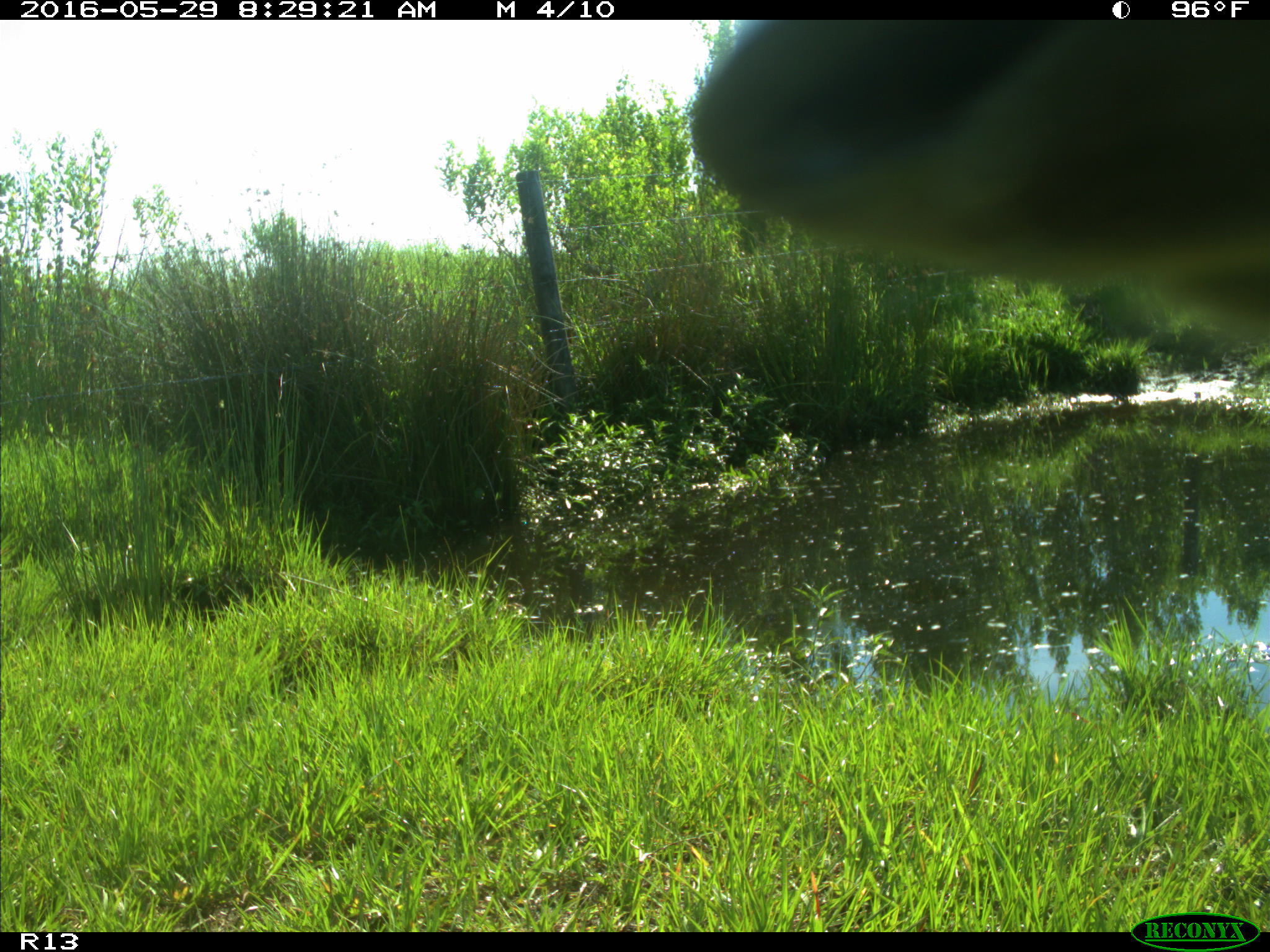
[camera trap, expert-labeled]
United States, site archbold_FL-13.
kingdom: Animalia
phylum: Chordata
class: Mammalia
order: Artiodactyla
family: Bovidae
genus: Bos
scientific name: Bos taurus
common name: domestic cow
Bos taurus (domestic cow).